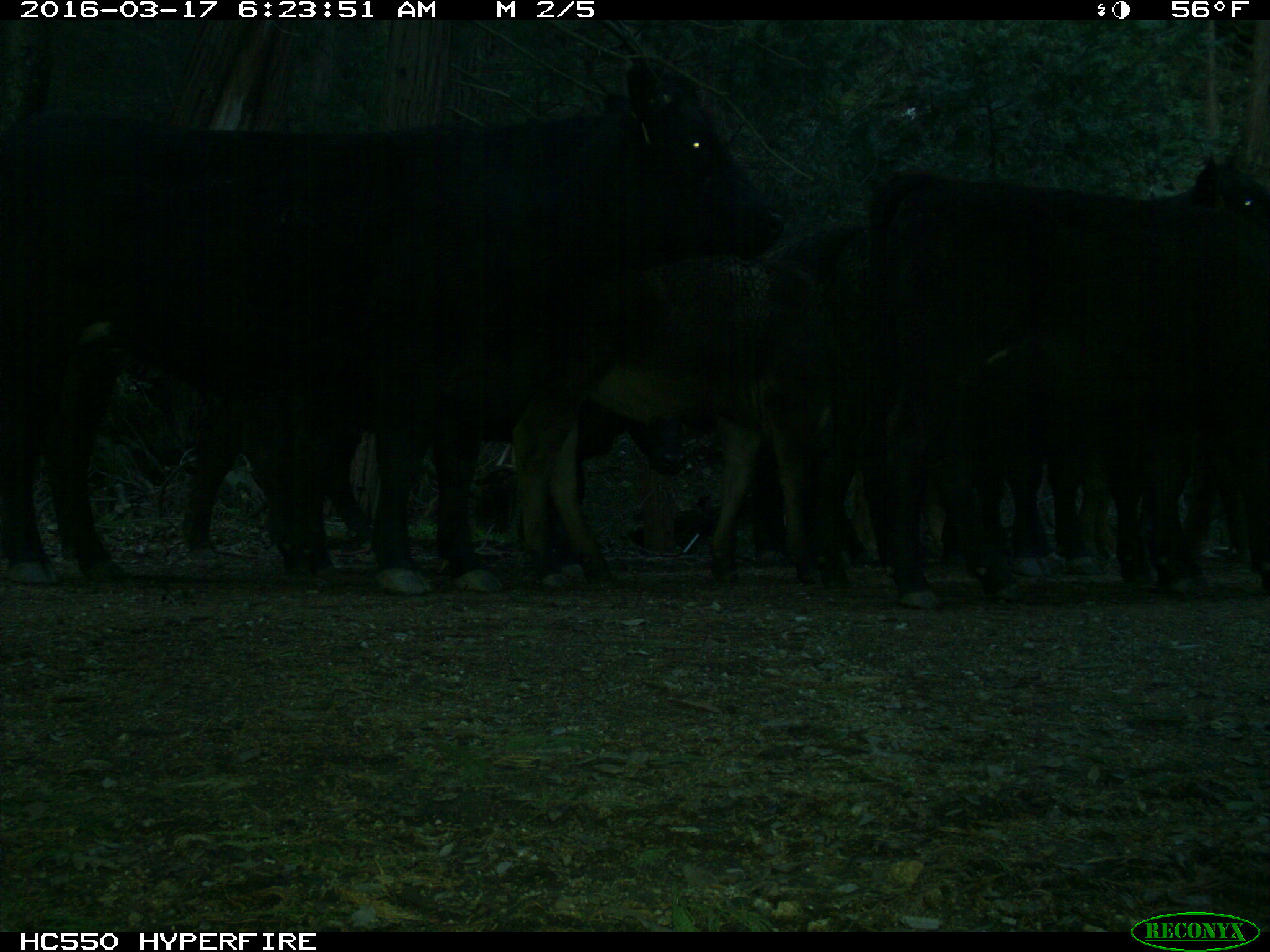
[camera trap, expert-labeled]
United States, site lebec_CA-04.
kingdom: Animalia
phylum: Chordata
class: Mammalia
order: Artiodactyla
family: Bovidae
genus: Bos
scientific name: Bos taurus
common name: domestic cow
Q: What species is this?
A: Bos taurus (domestic cow).